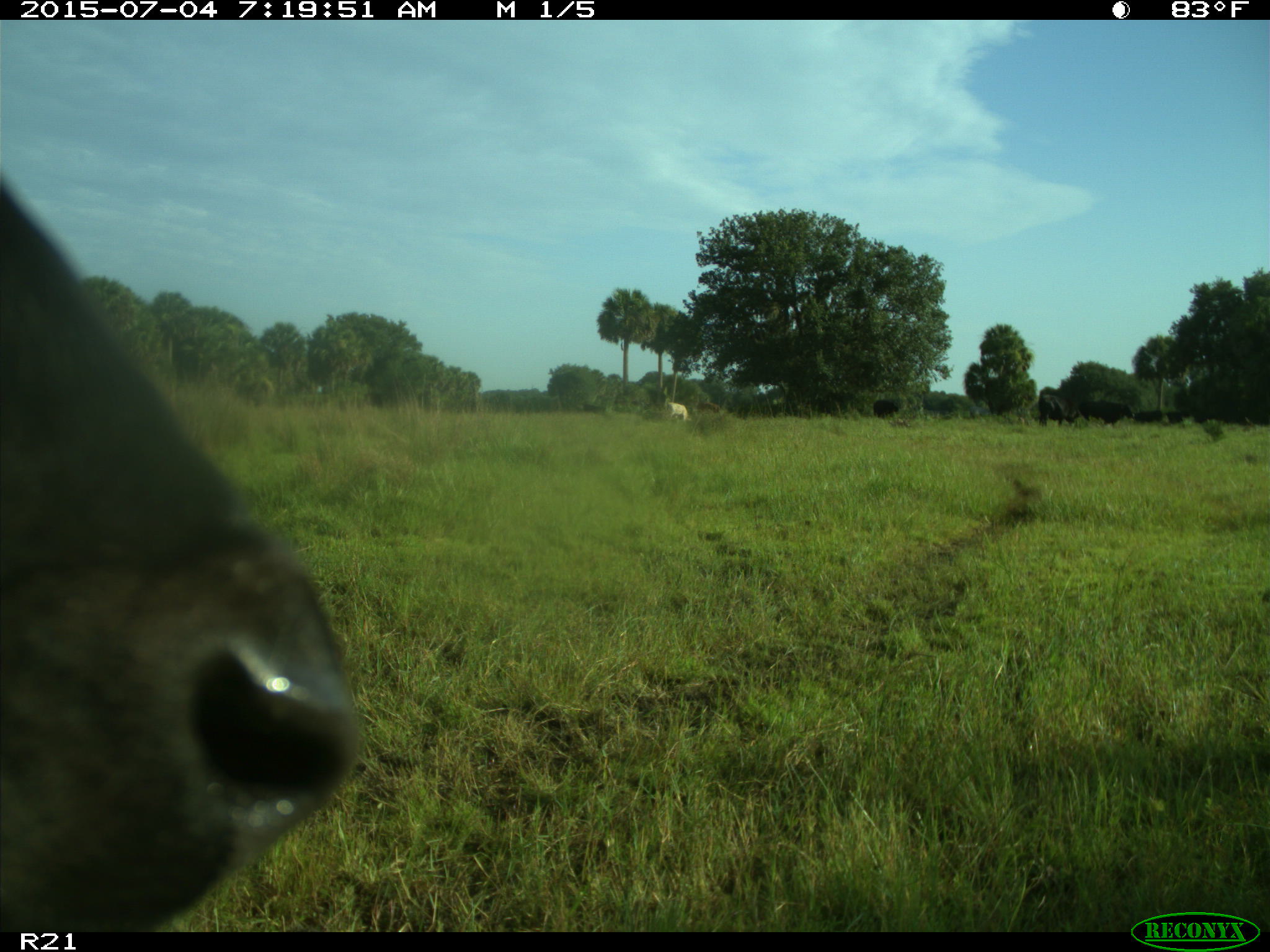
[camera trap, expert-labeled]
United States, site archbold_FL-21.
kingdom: Animalia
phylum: Chordata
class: Mammalia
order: Artiodactyla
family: Bovidae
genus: Bos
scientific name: Bos taurus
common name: domestic cow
Bos taurus (domestic cow).